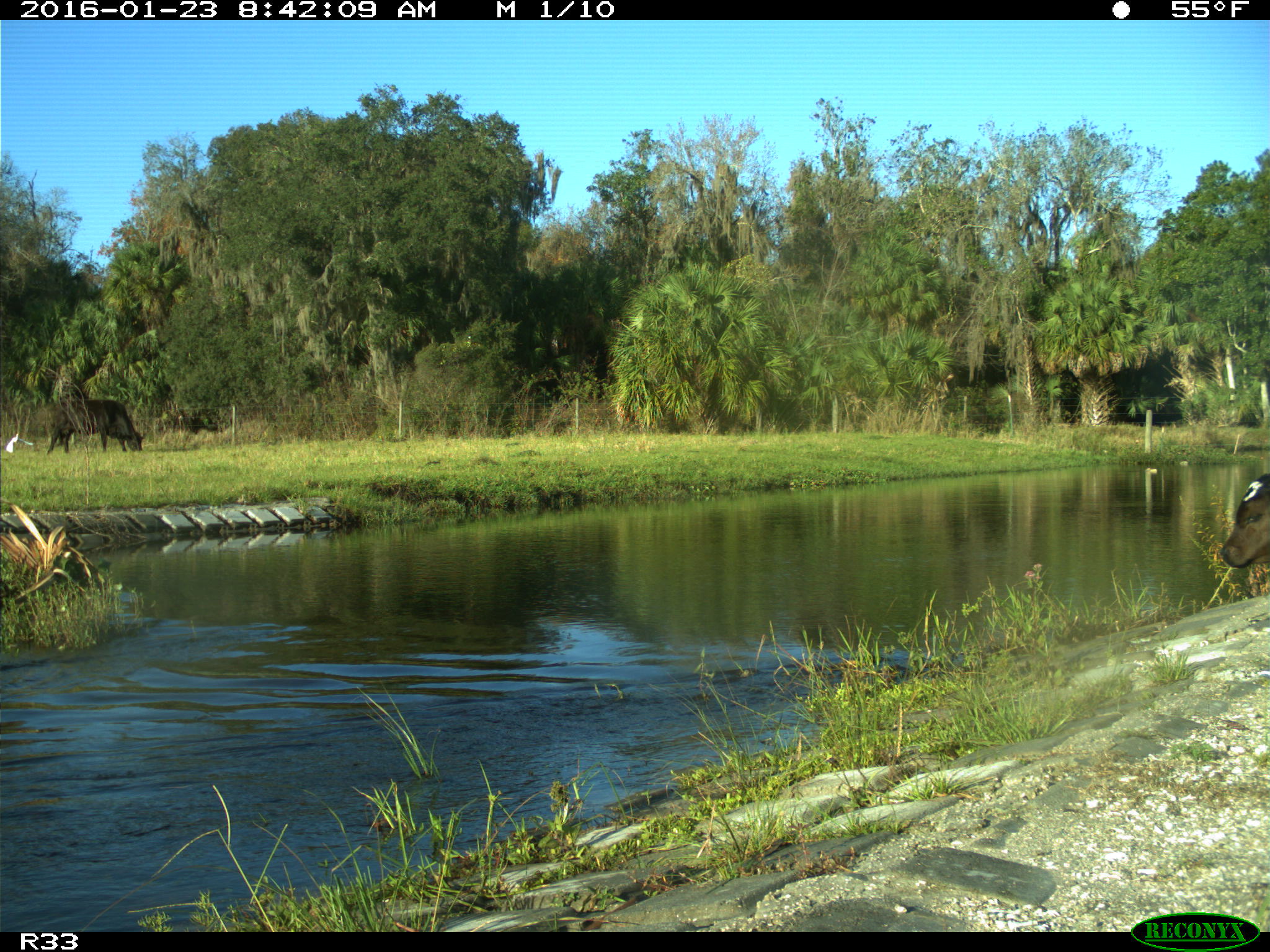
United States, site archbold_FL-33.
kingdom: Animalia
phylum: Chordata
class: Mammalia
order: Artiodactyla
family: Bovidae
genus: Bos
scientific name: Bos taurus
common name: domestic cow